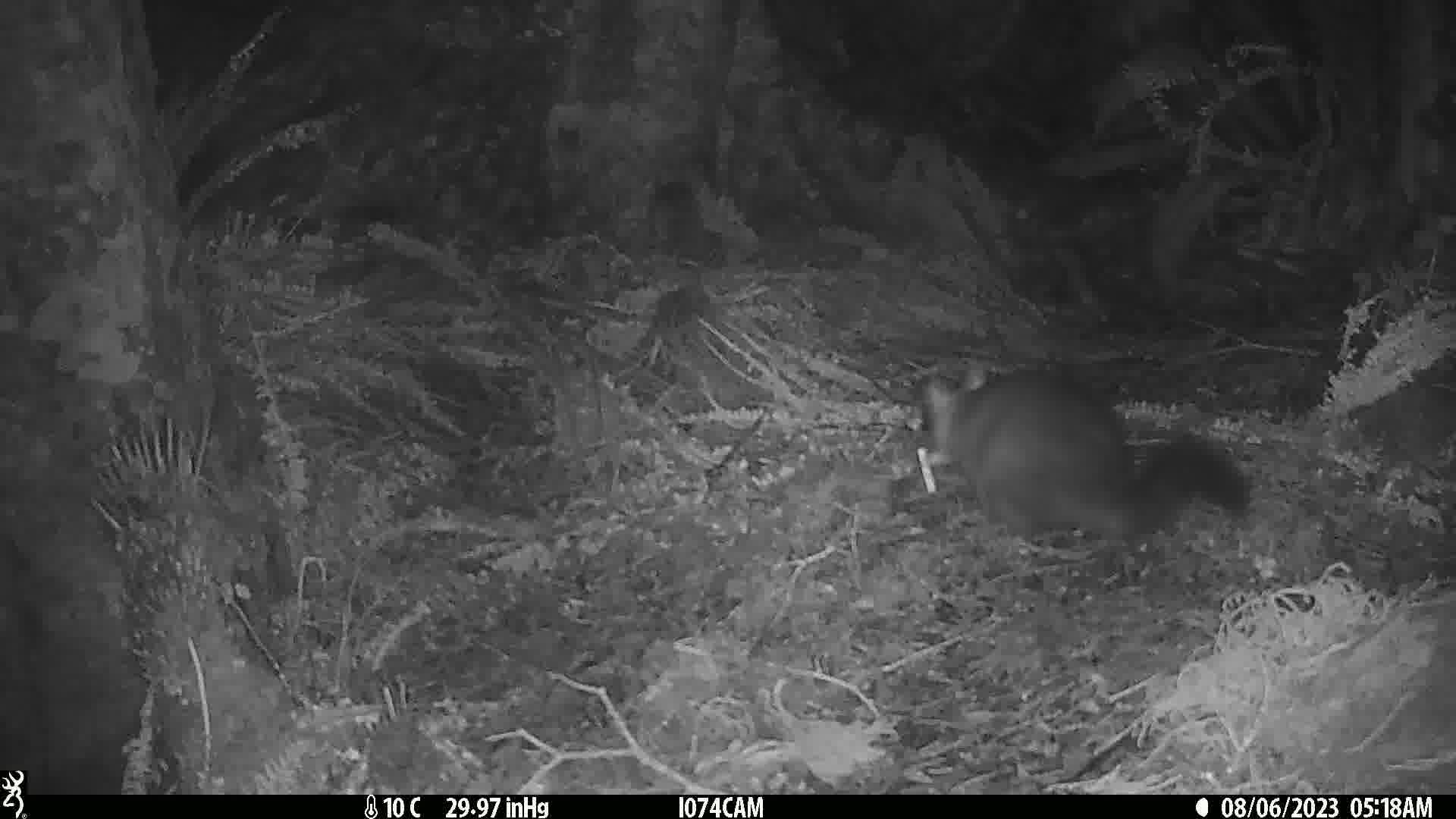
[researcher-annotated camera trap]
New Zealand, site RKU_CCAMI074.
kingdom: Animalia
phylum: Chordata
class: Mammalia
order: Diprotodontia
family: Phalangeridae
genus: Trichosurus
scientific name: Trichosurus vulpecula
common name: common brushtail possum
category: possum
Possum (common brushtail possum) (Trichosurus vulpecula).